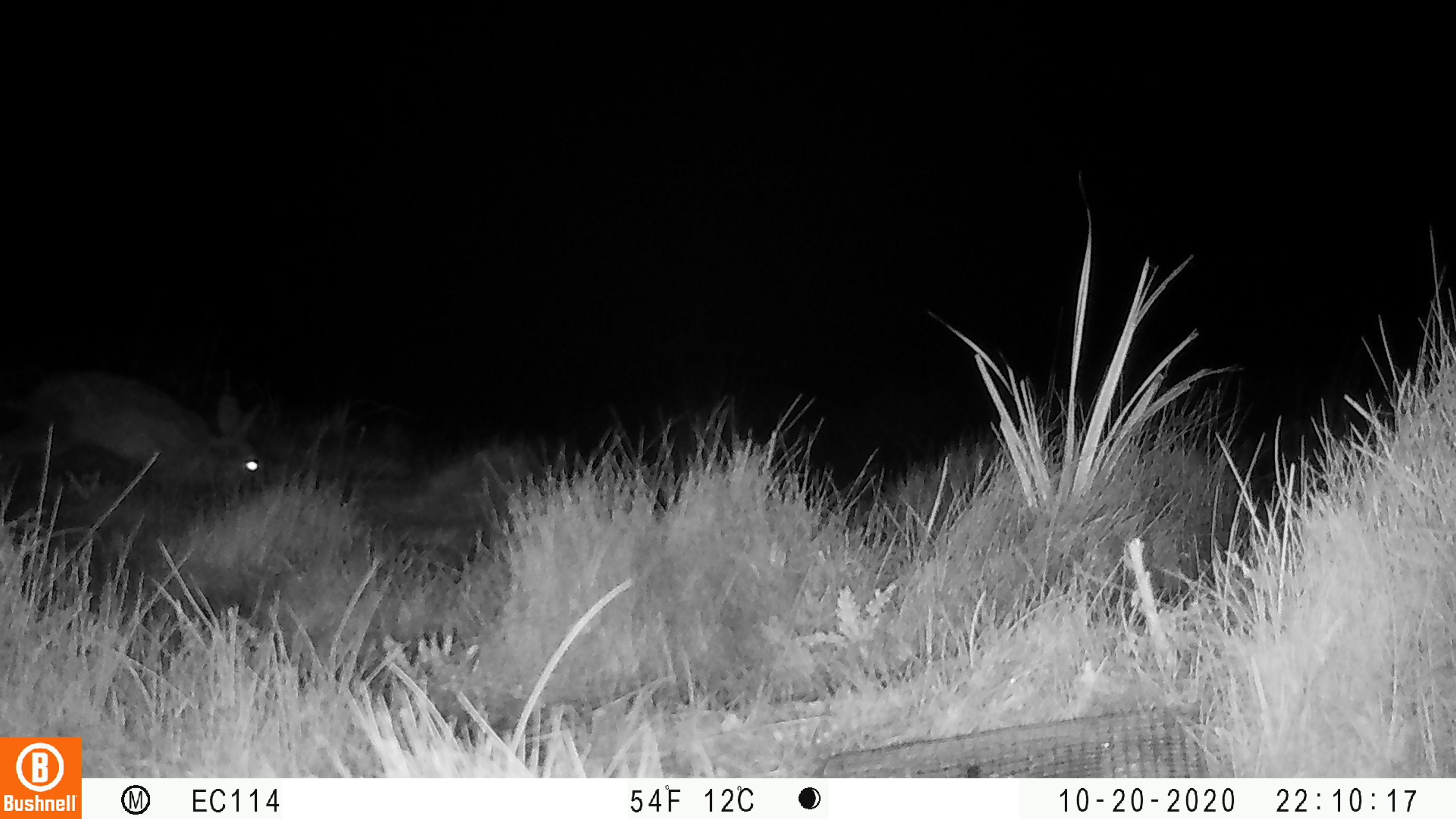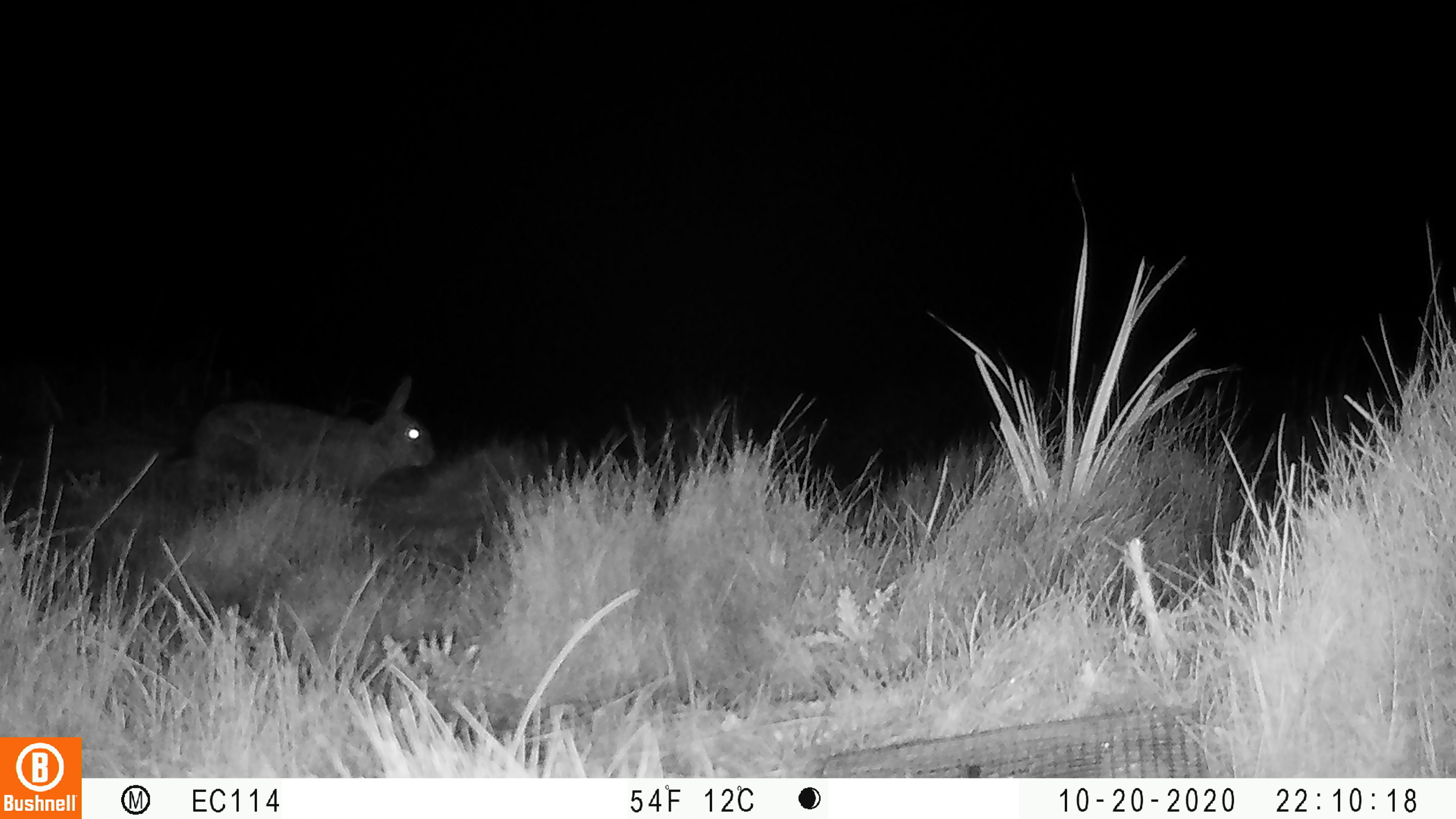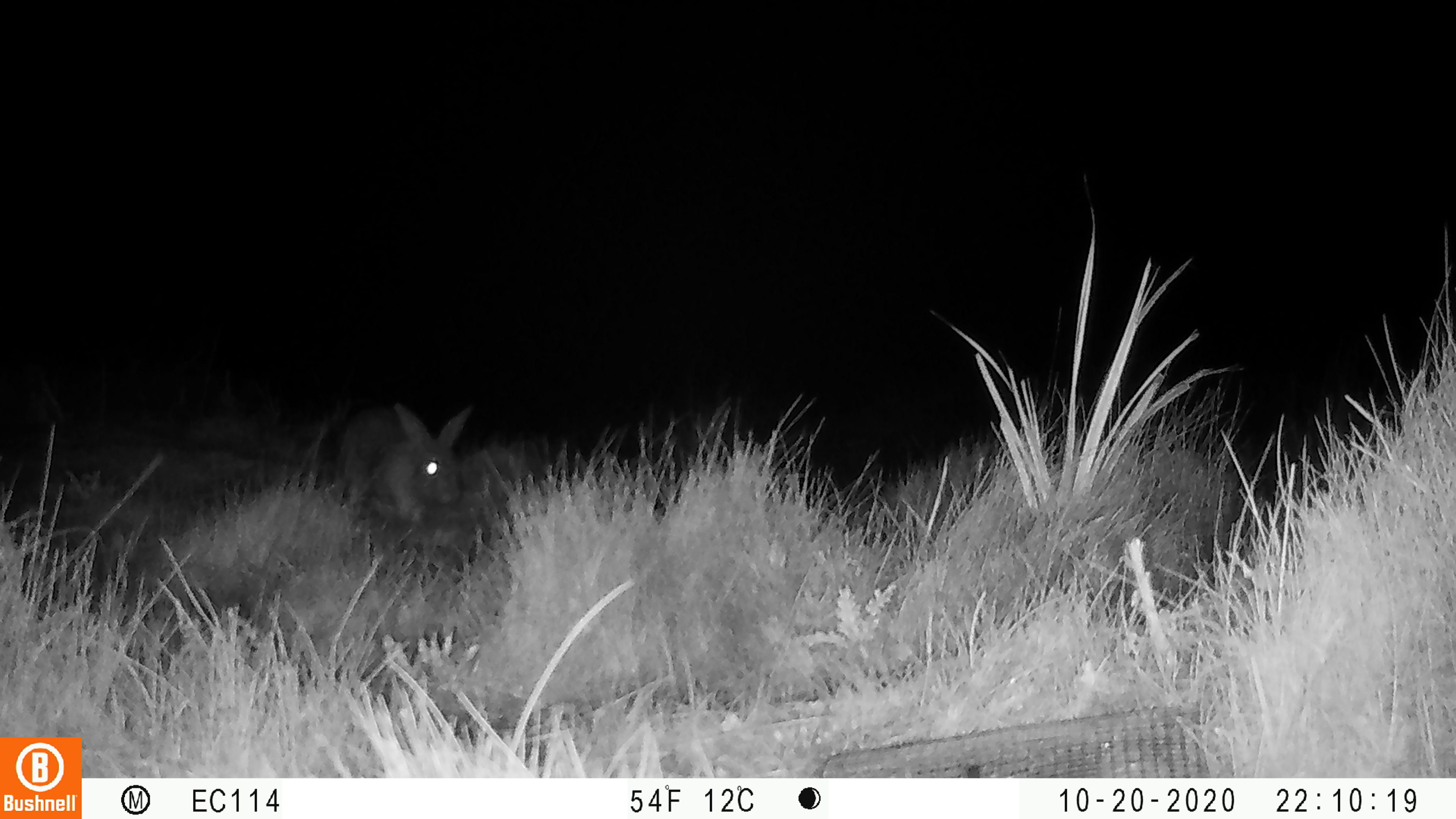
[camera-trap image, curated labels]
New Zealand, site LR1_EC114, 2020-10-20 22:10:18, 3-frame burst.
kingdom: Animalia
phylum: Chordata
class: Mammalia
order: Lagomorpha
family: Leporidae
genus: Oryctolagus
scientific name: Oryctolagus cuniculus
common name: european rabbit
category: rabbit